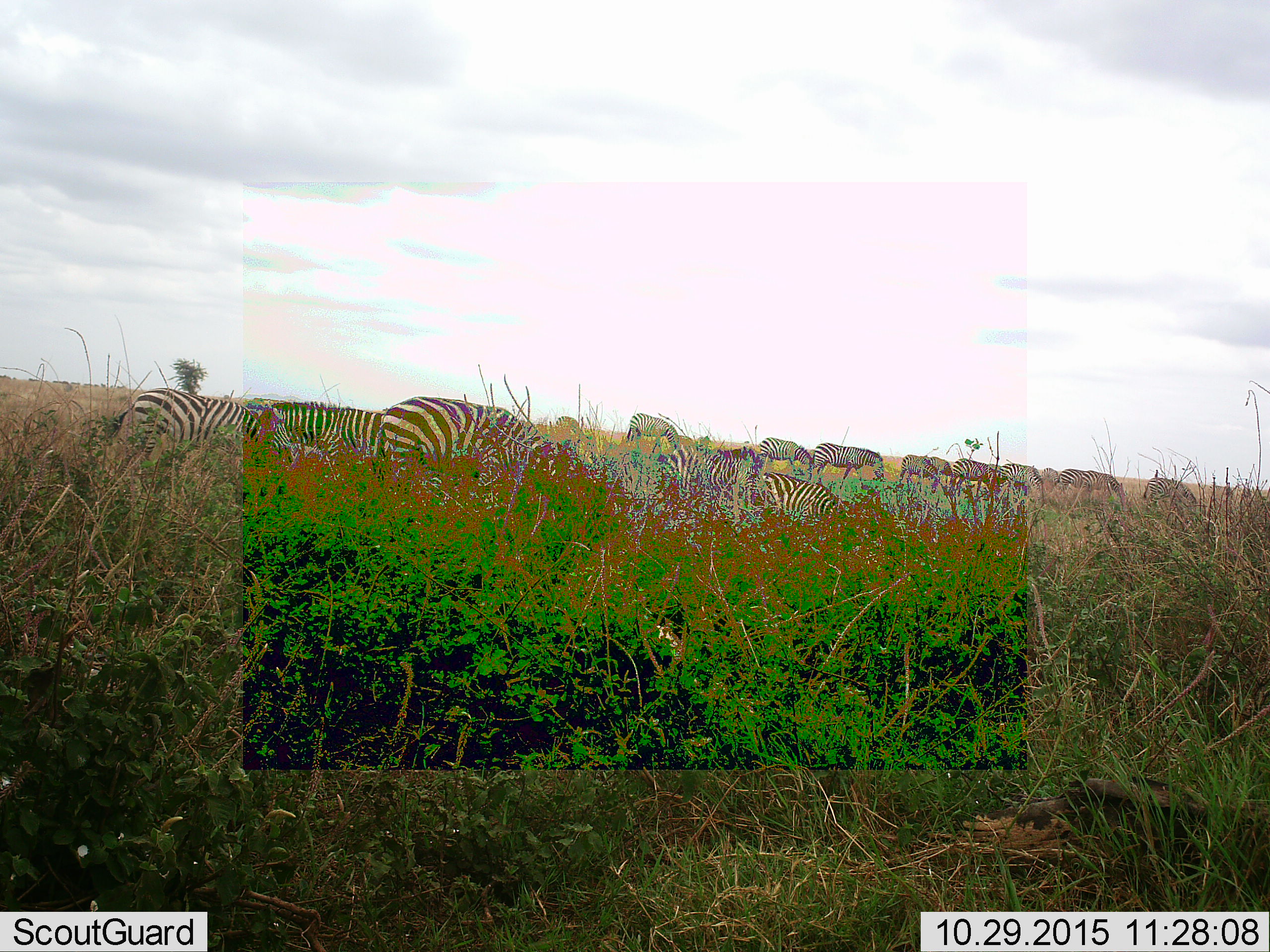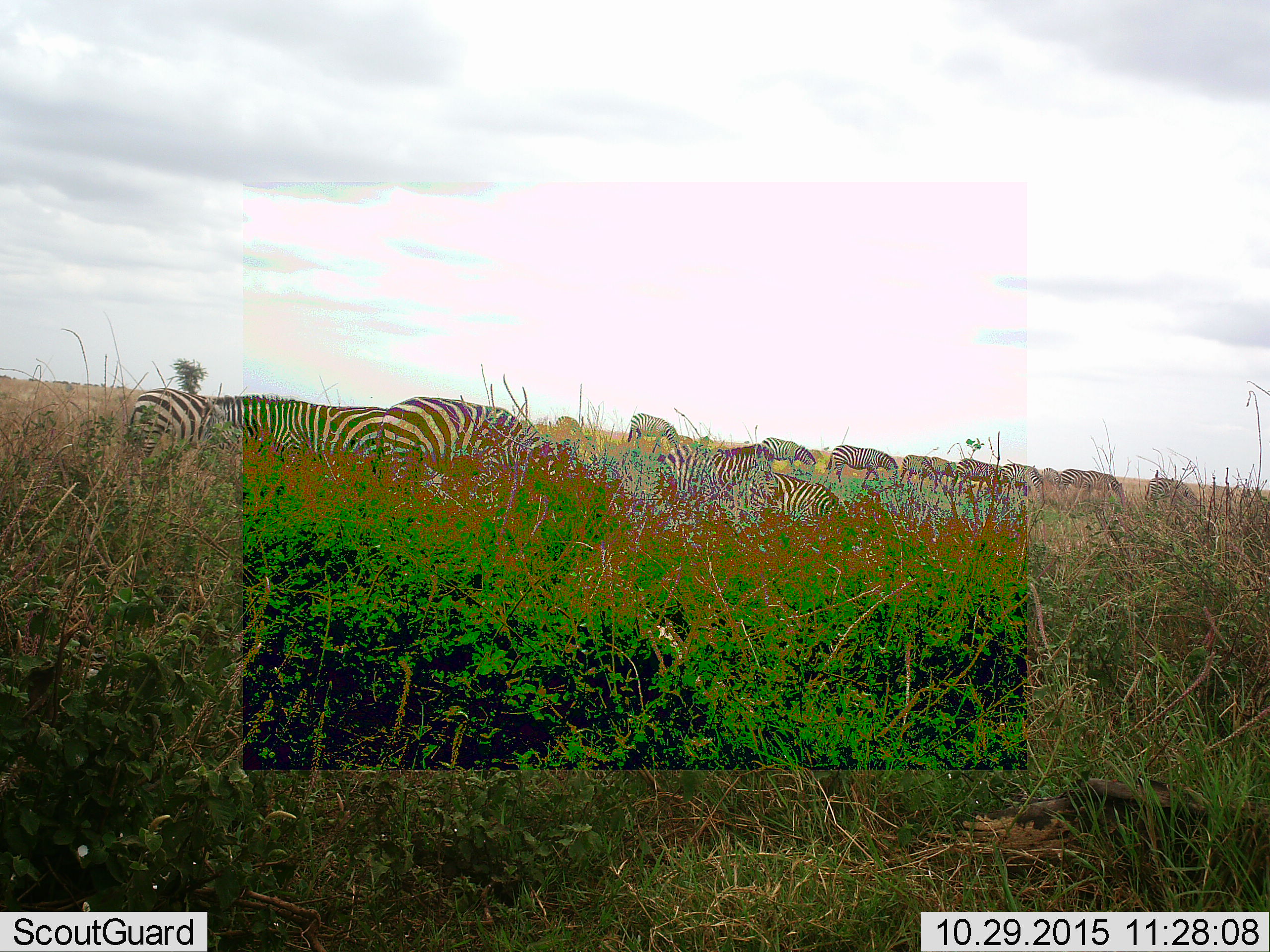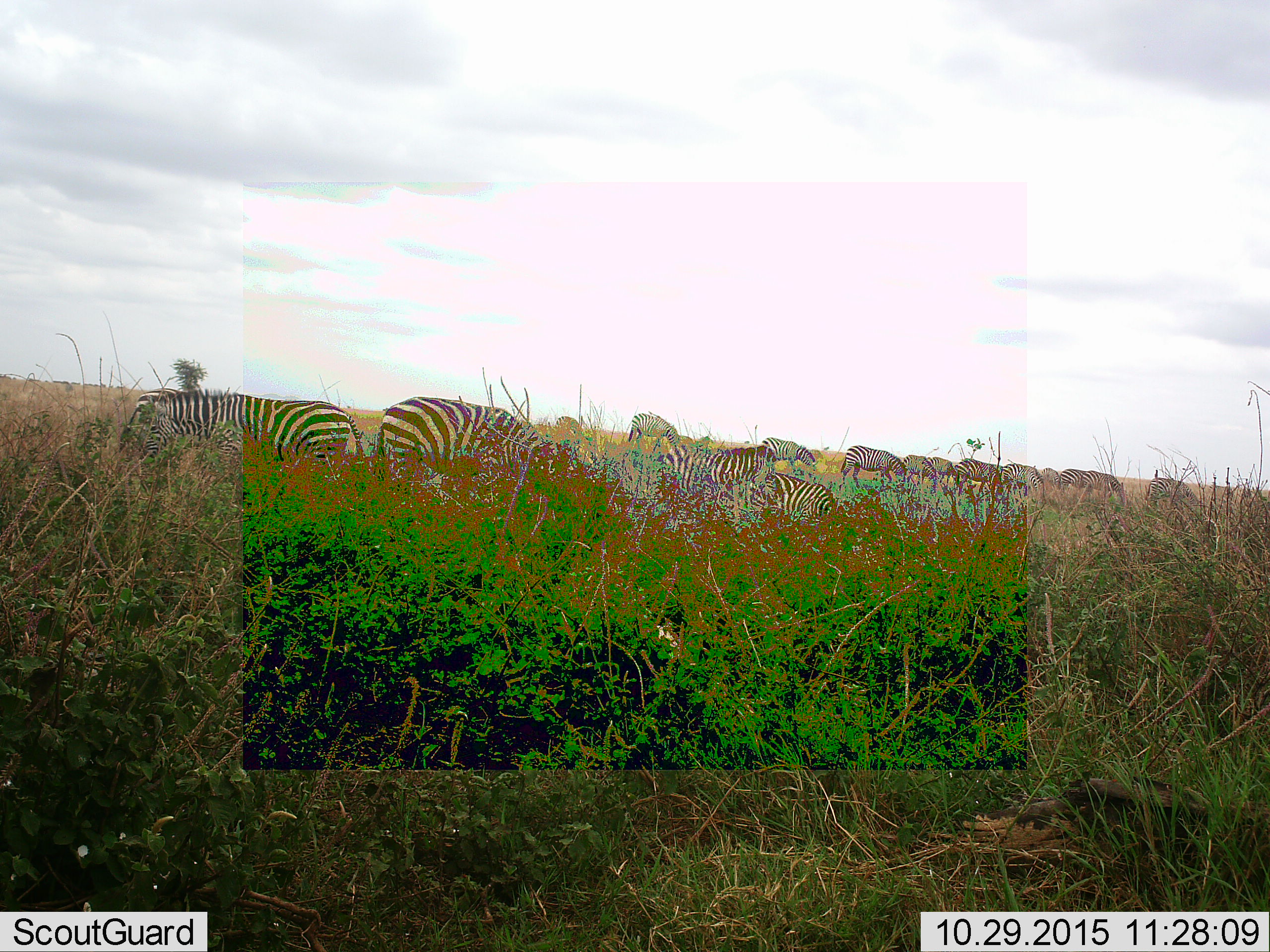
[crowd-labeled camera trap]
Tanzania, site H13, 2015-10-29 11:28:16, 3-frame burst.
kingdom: Animalia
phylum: Chordata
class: Mammalia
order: Perissodactyla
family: Equidae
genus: Equus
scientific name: Equus quagga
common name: plains zebra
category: zebra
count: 11-50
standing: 44%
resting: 0%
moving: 33%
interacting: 11%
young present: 0%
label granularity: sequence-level